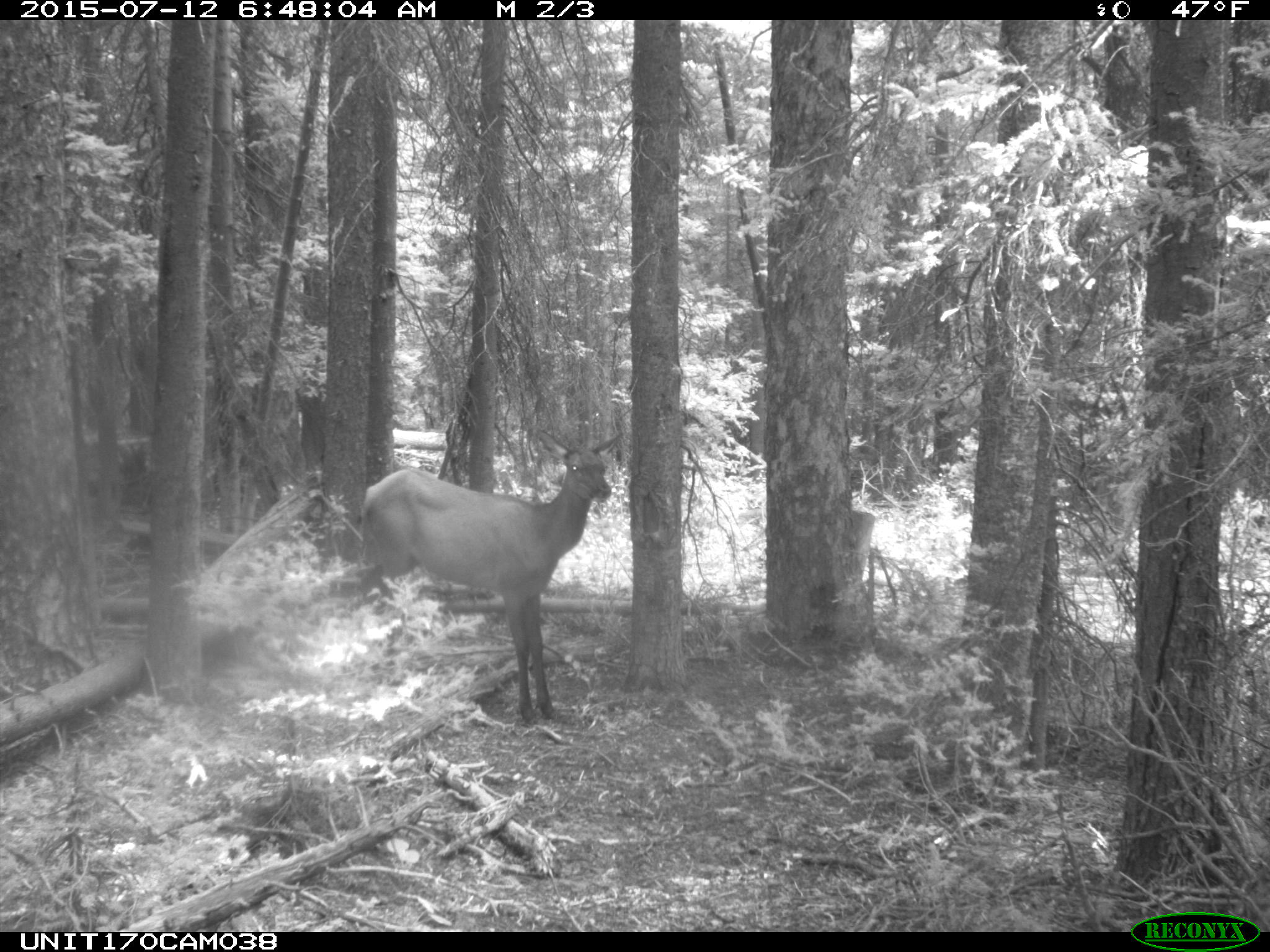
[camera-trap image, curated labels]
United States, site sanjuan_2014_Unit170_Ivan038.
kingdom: Animalia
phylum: Chordata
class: Mammalia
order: Artiodactyla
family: Cervidae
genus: Cervus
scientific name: Cervus elaphus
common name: red deer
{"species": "Cervus elaphus (red deer)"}